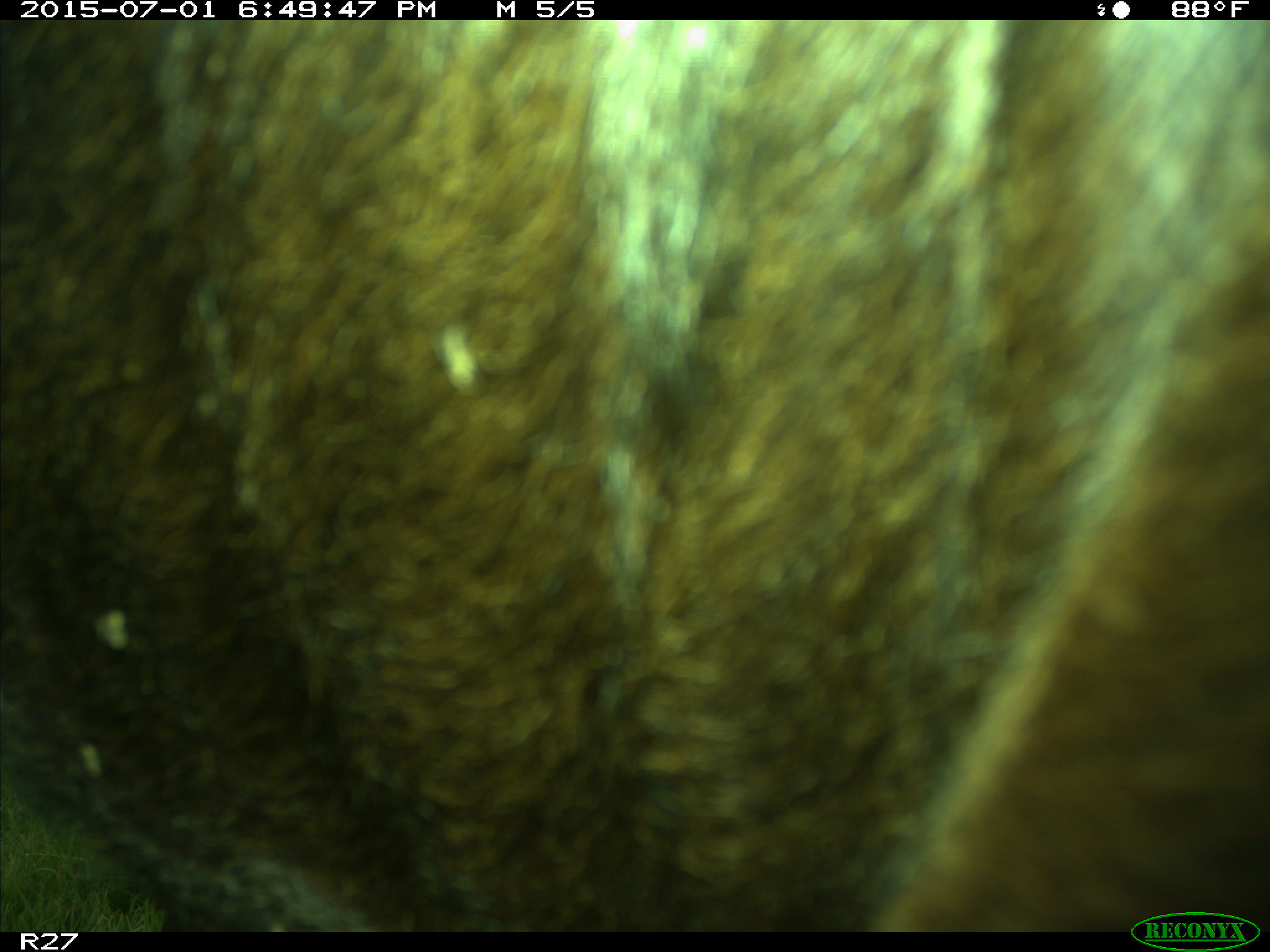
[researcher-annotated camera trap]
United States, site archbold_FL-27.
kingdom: Animalia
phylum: Chordata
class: Mammalia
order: Artiodactyla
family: Bovidae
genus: Bos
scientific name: Bos taurus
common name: domestic cow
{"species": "Bos taurus (domestic cow)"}